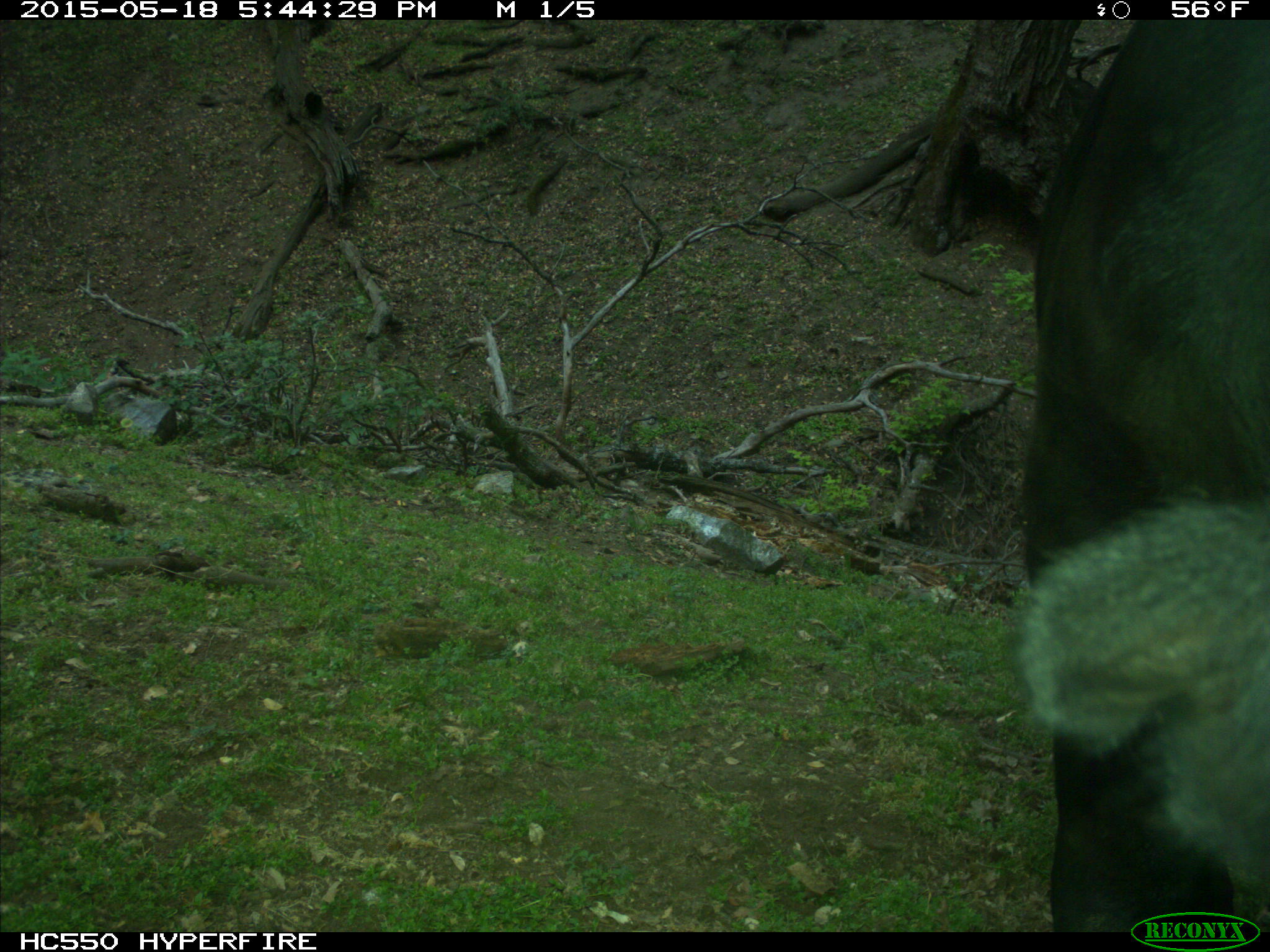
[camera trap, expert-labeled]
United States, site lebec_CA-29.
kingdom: Animalia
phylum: Chordata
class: Mammalia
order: Artiodactyla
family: Bovidae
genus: Bos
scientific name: Bos taurus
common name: domestic cow